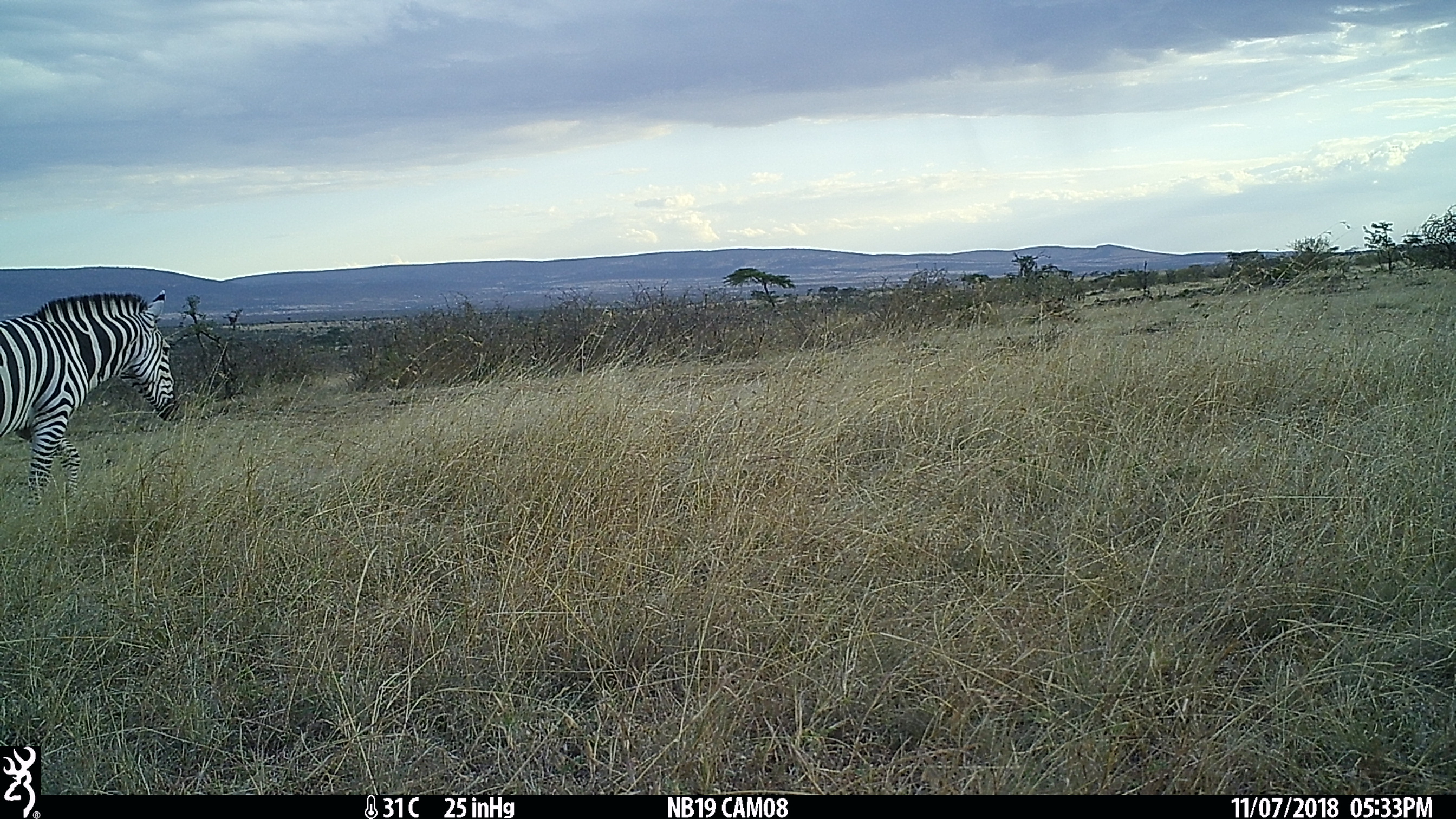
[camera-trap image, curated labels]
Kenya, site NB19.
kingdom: Animalia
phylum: Chordata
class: Mammalia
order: Perissodactyla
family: Equidae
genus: Equus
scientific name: Equus quagga burchellii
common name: burchell's zebra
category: zebra